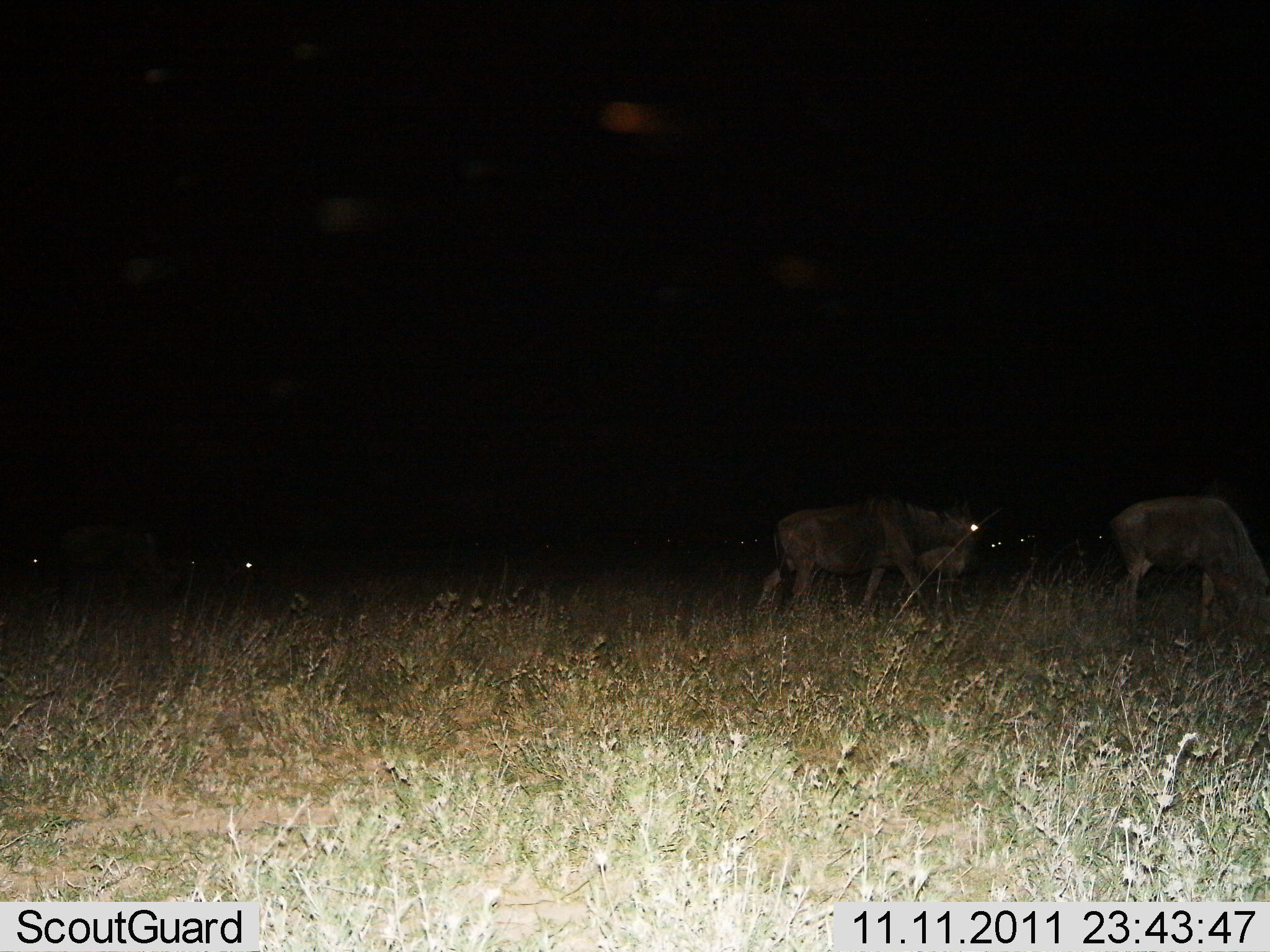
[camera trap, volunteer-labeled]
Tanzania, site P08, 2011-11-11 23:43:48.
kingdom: Animalia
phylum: Chordata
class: Mammalia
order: Artiodactyla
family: Bovidae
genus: Connochaetes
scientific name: Connochaetes taurinus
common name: blue wildebeest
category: wildebeest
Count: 4.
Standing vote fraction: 25%.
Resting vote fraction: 0%.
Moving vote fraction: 83%.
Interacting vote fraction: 0%.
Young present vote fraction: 0%.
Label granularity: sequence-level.